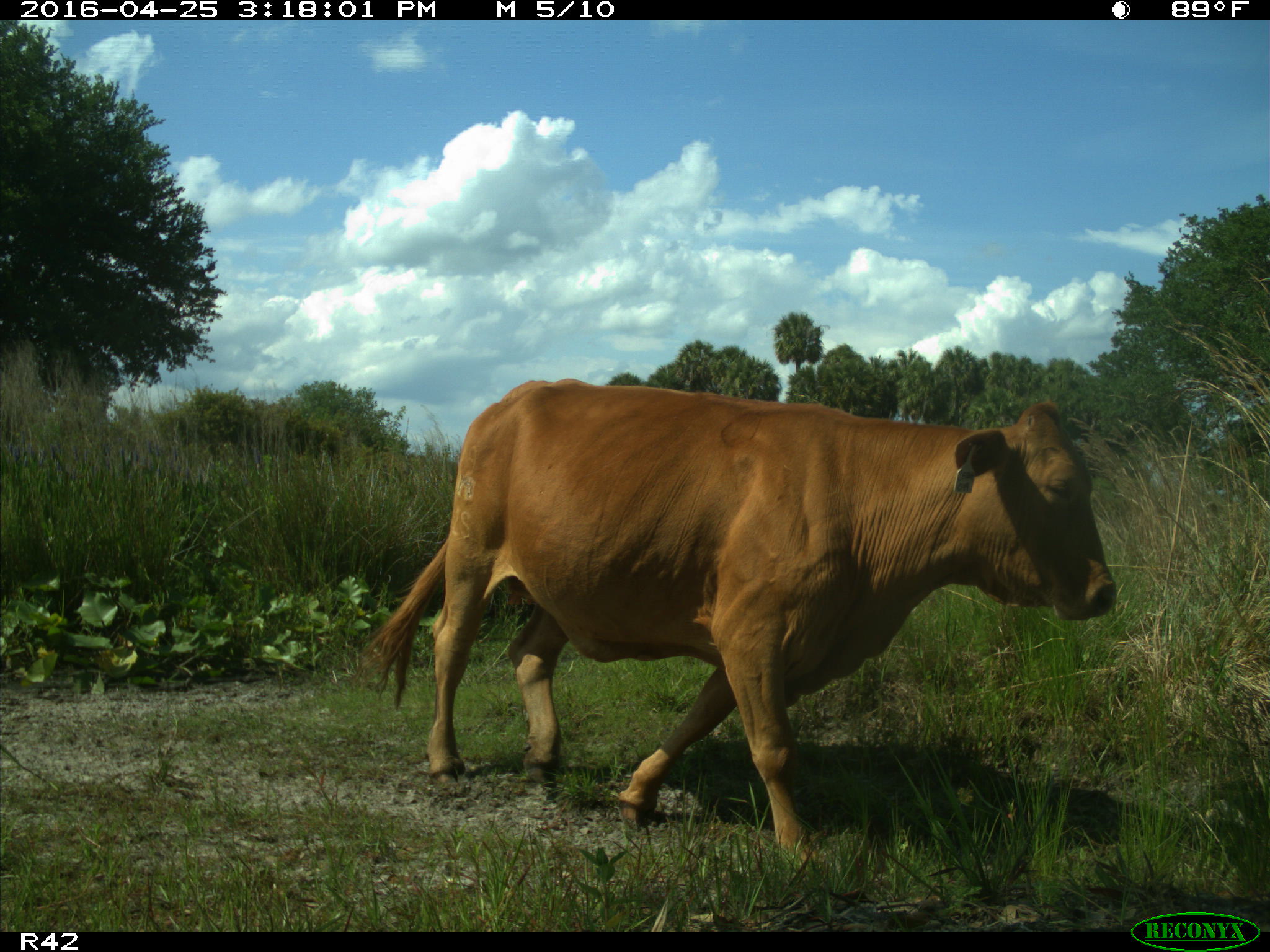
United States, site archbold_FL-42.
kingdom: Animalia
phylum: Chordata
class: Mammalia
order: Artiodactyla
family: Bovidae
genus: Bos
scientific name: Bos taurus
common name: domestic cow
Bos taurus (domestic cow).